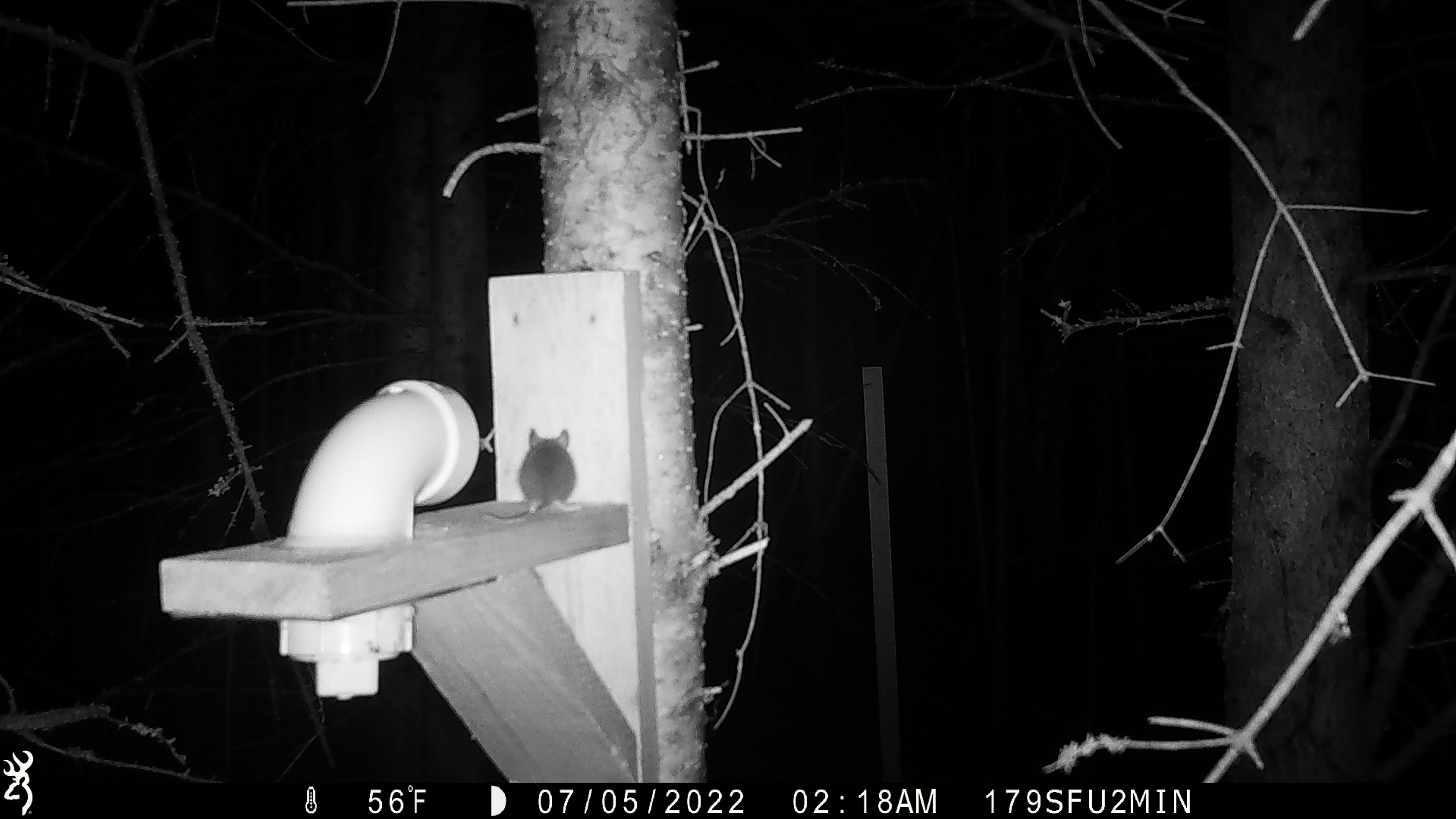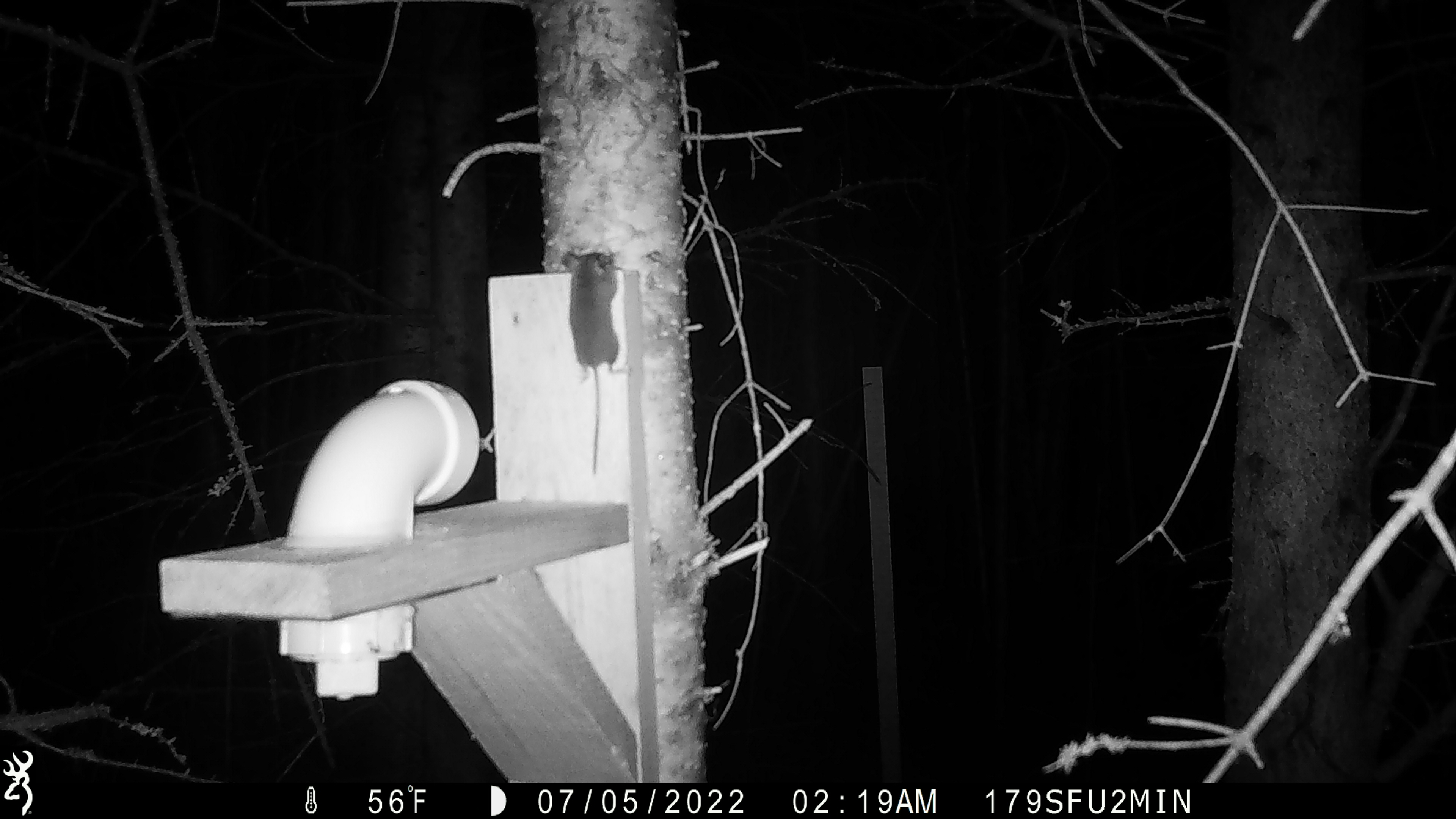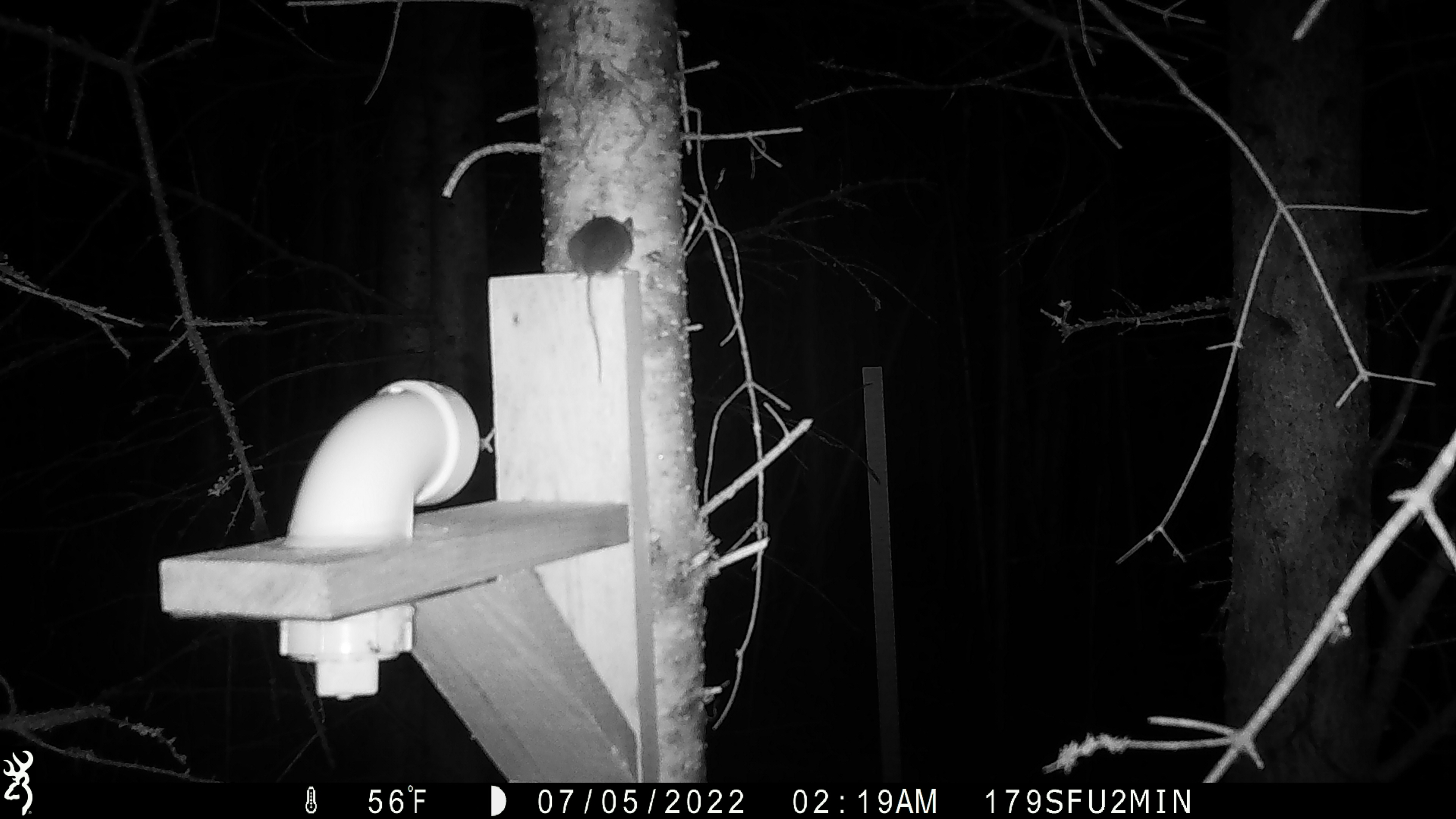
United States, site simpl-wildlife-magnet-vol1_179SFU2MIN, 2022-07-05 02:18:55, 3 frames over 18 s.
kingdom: Animalia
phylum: Chordata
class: Mammalia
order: Rodentia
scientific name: Rodentia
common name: mouse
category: mouse sp.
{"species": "mouse sp. (mouse) (Rodentia)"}